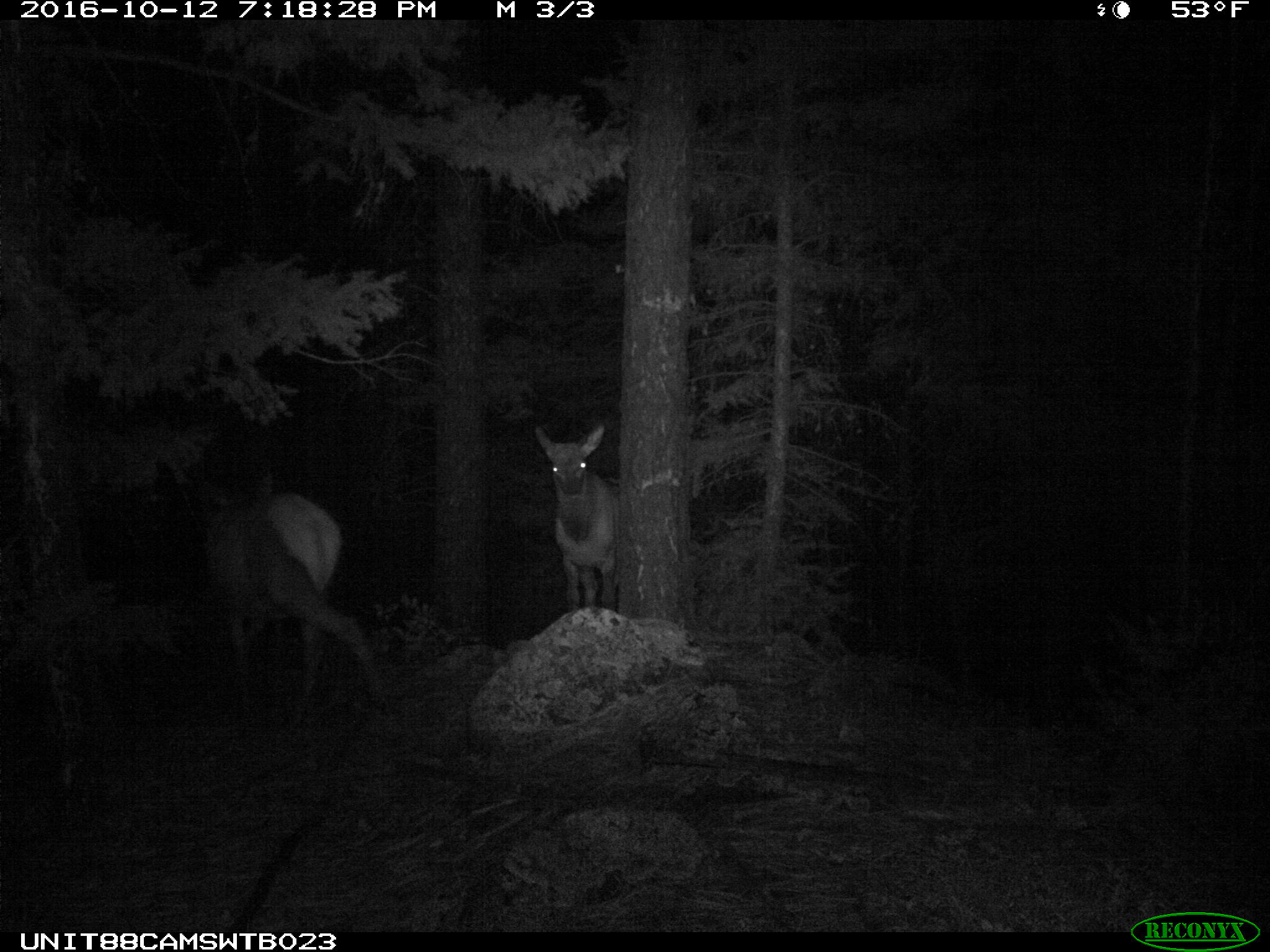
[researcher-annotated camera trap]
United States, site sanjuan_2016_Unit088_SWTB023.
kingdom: Animalia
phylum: Chordata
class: Mammalia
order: Artiodactyla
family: Cervidae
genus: Cervus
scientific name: Cervus elaphus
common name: red deer